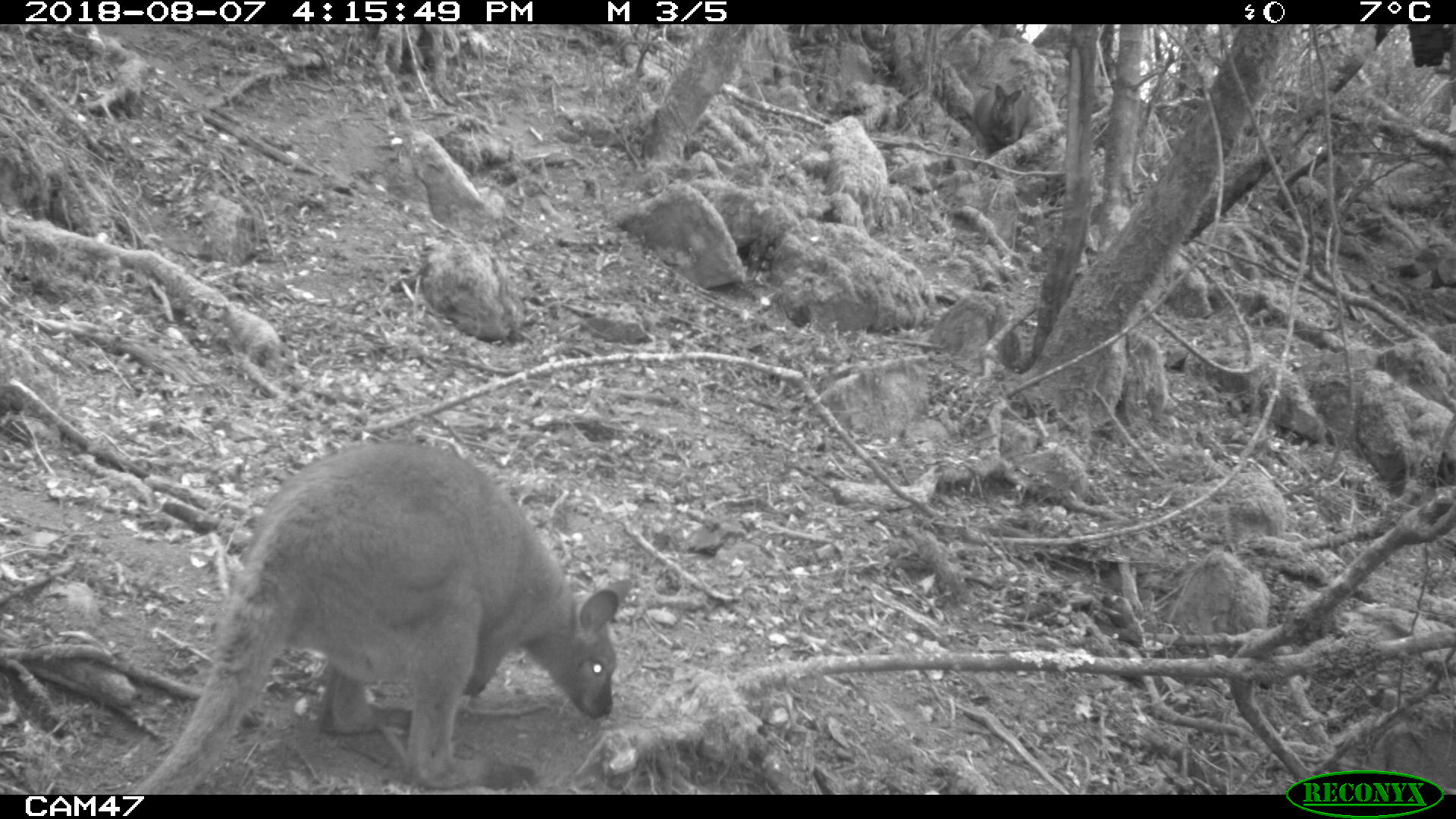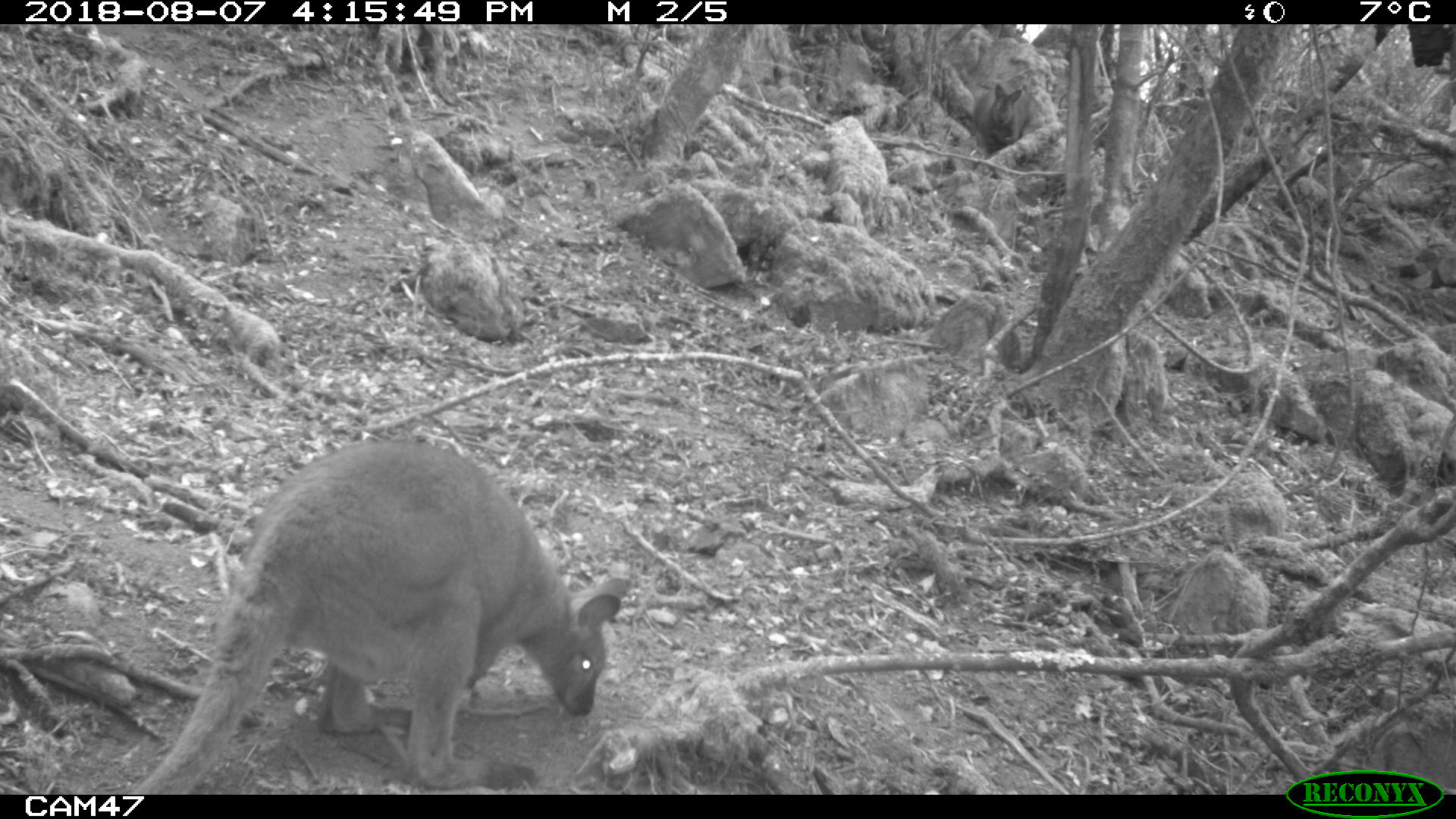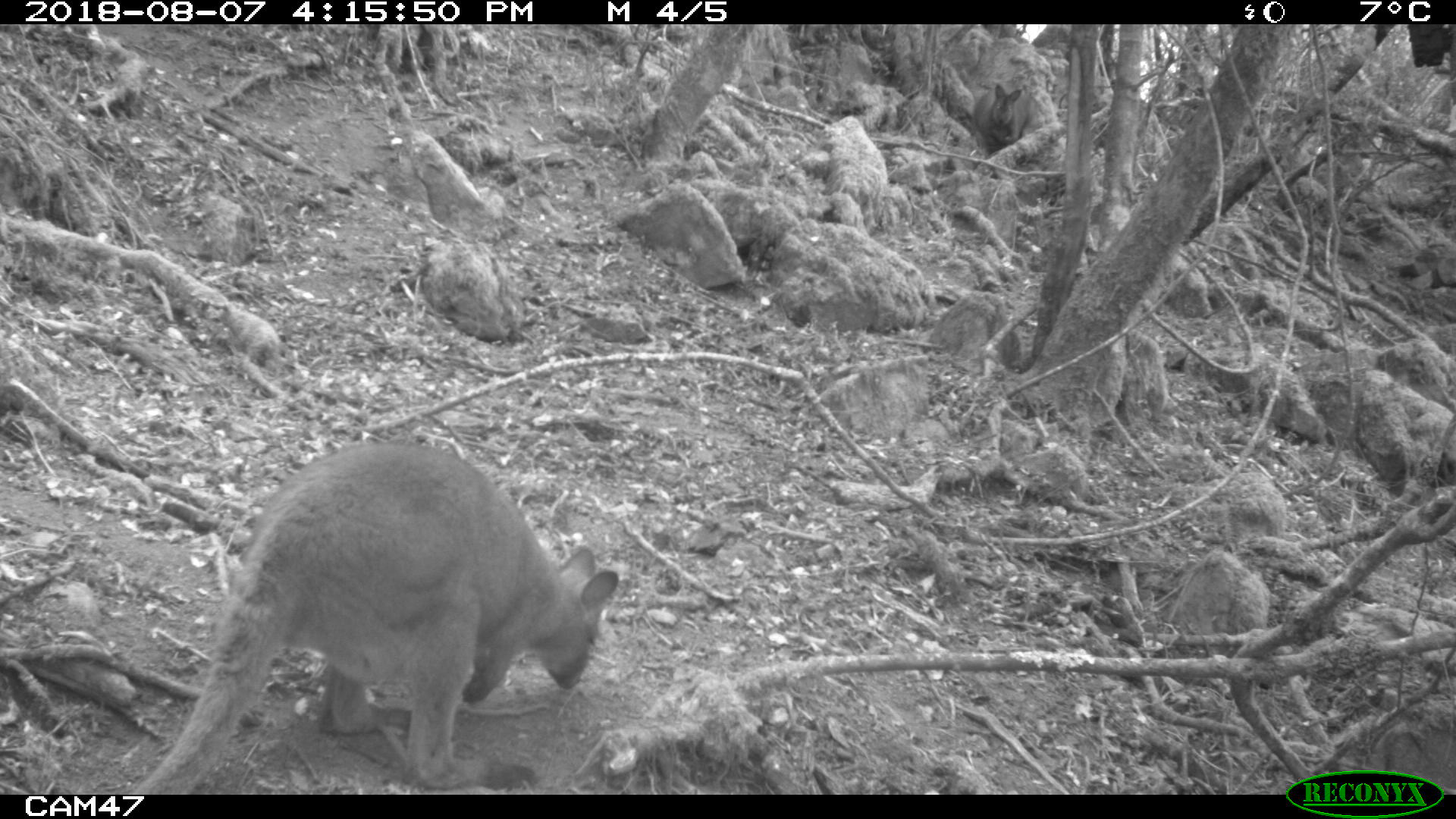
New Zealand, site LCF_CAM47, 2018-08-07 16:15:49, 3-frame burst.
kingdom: Animalia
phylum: Chordata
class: Mammalia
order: Diprotodontia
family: Macropodidae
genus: Notamacropus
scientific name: Notamacropus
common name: wallaby